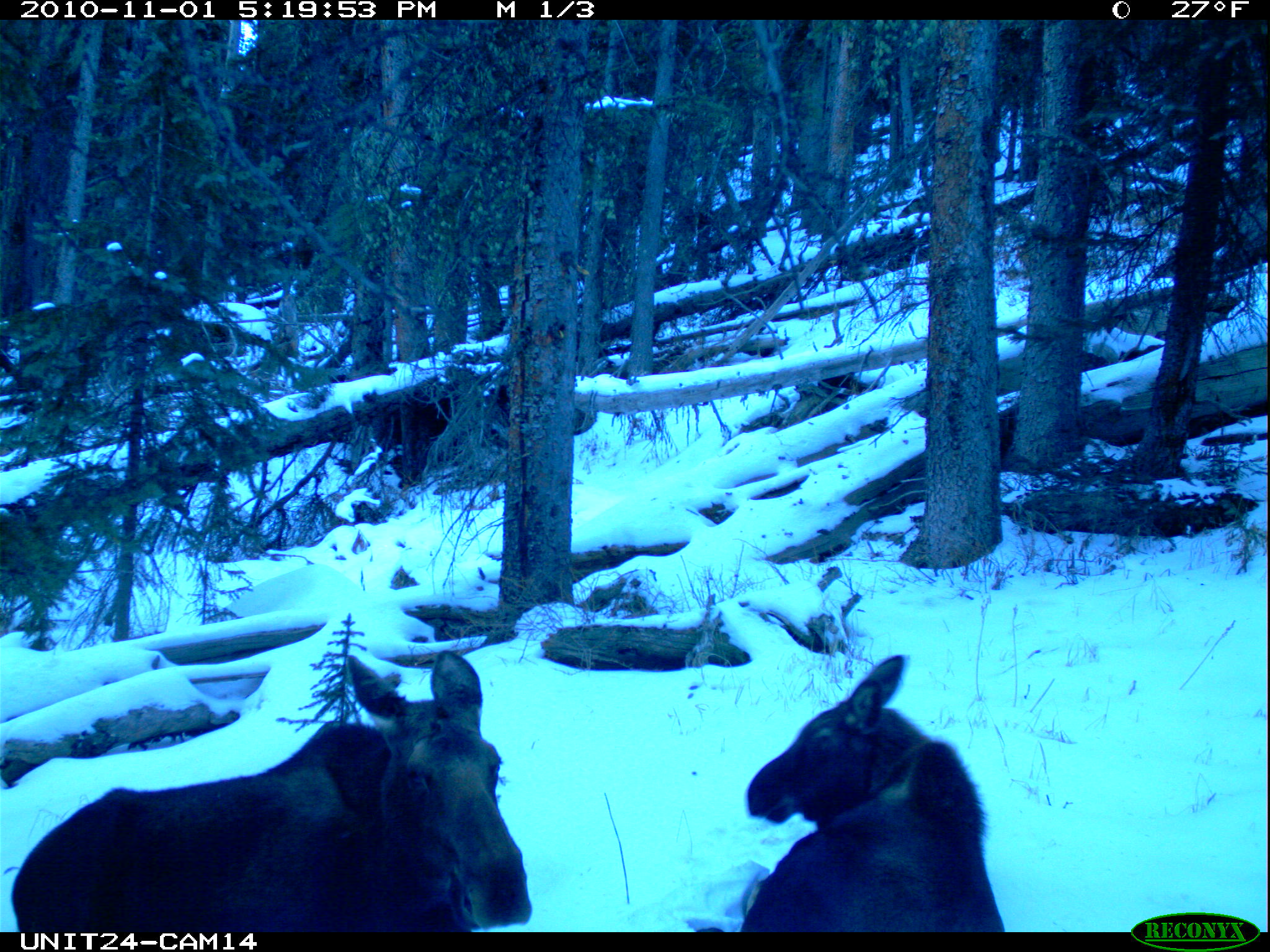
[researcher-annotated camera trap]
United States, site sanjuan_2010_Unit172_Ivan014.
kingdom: Animalia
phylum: Chordata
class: Mammalia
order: Artiodactyla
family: Cervidae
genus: Alces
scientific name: Alces alces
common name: moose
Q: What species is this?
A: Alces alces (moose).